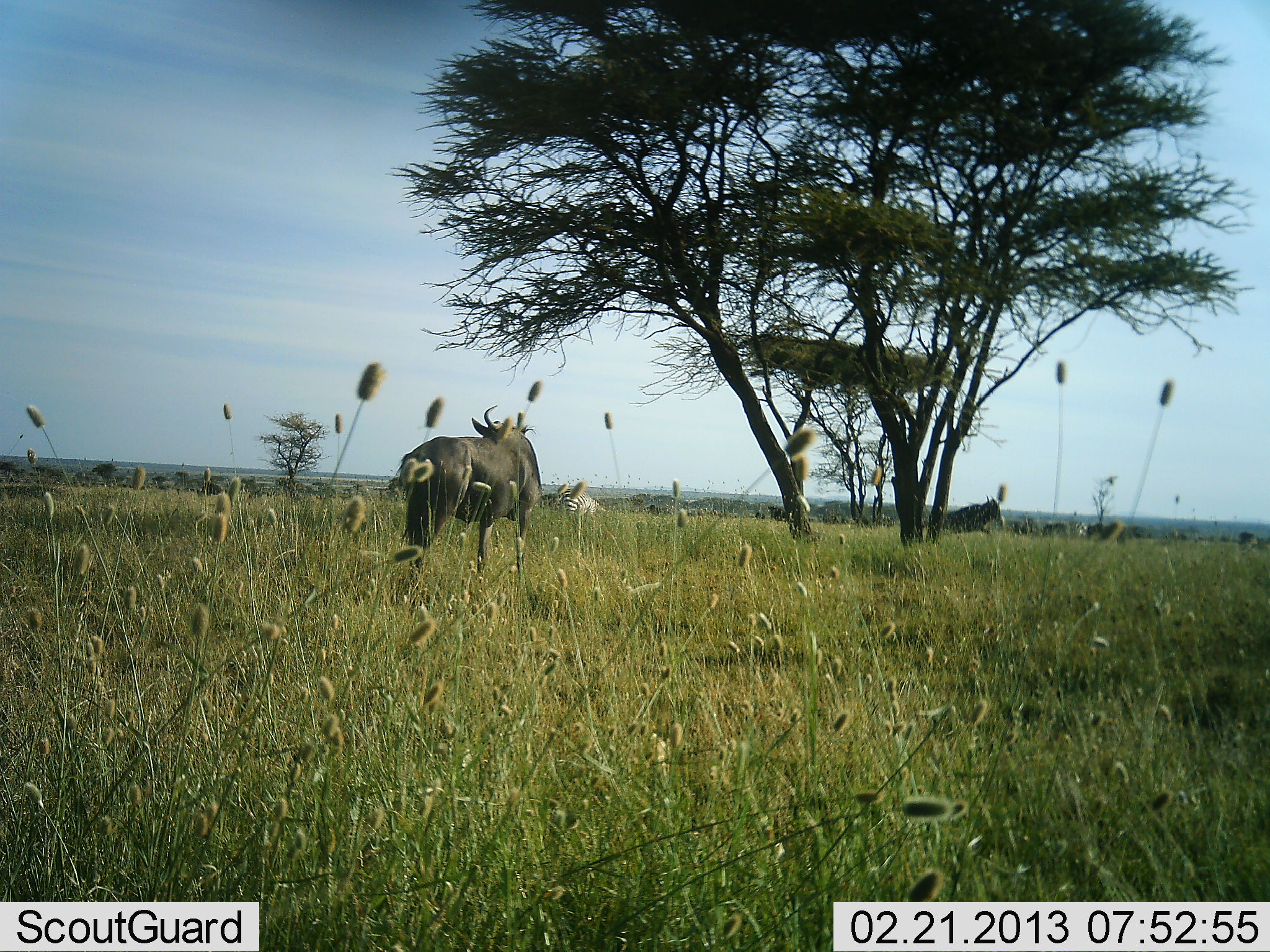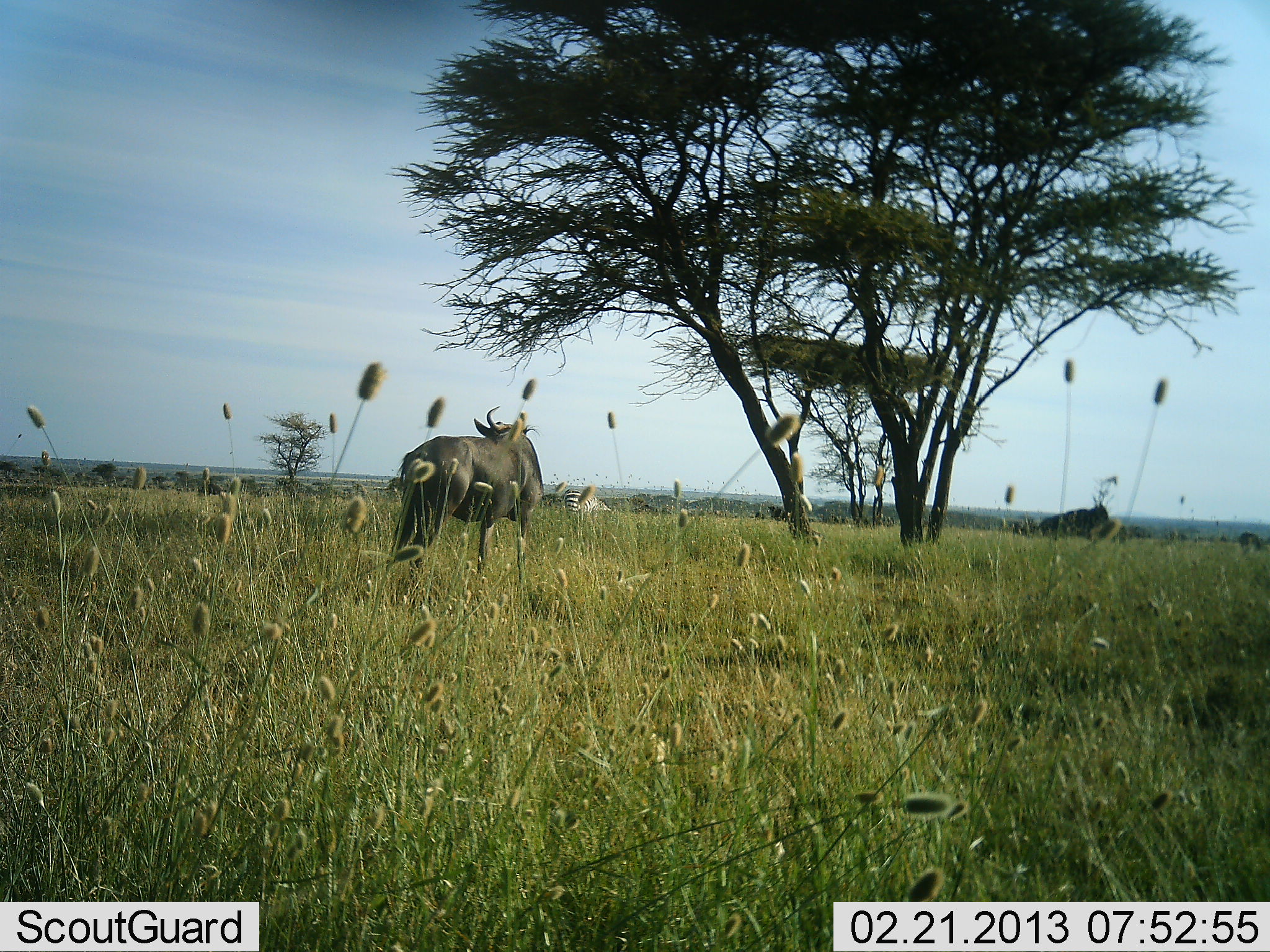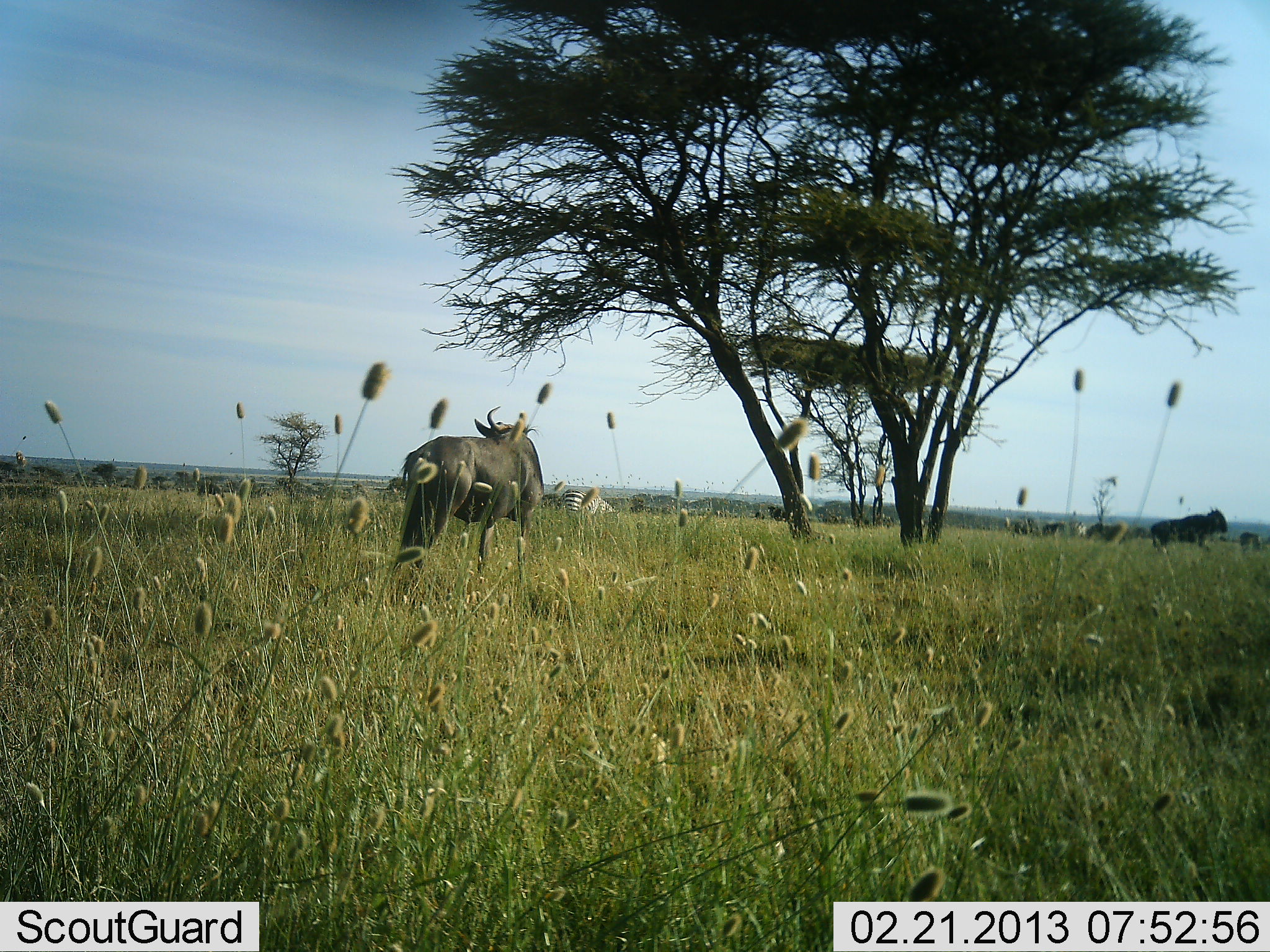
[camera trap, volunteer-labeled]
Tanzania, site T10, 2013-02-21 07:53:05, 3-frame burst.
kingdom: Animalia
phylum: Chordata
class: Mammalia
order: Artiodactyla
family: Bovidae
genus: Connochaetes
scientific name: Connochaetes taurinus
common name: blue wildebeest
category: wildebeest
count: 2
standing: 92%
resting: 0%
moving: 69%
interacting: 3%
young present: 0%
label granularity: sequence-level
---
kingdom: Animalia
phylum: Chordata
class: Mammalia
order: Perissodactyla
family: Equidae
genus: Equus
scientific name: Equus quagga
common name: plains zebra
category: zebra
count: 1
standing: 54%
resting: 4%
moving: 12%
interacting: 0%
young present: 0%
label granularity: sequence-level